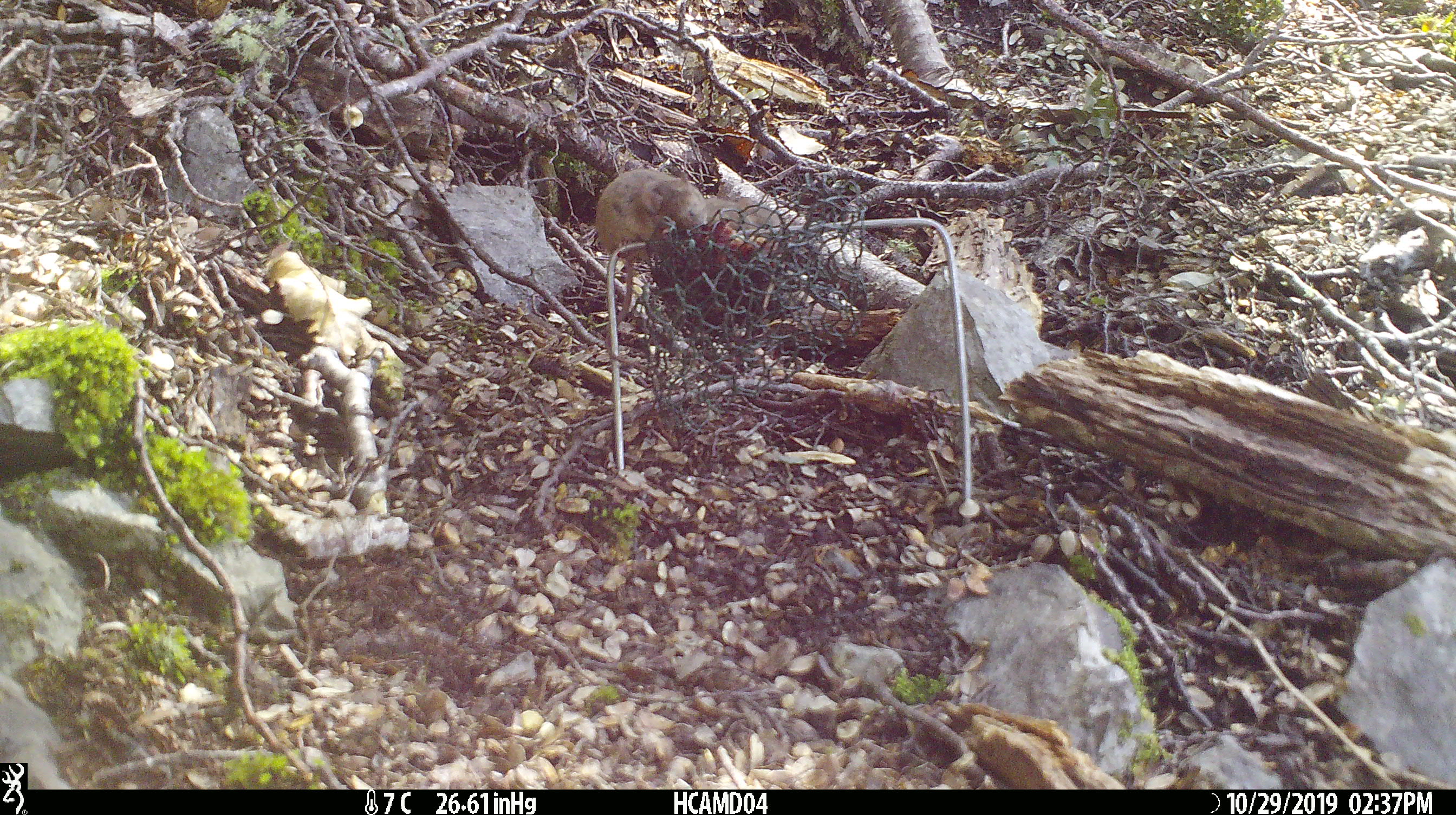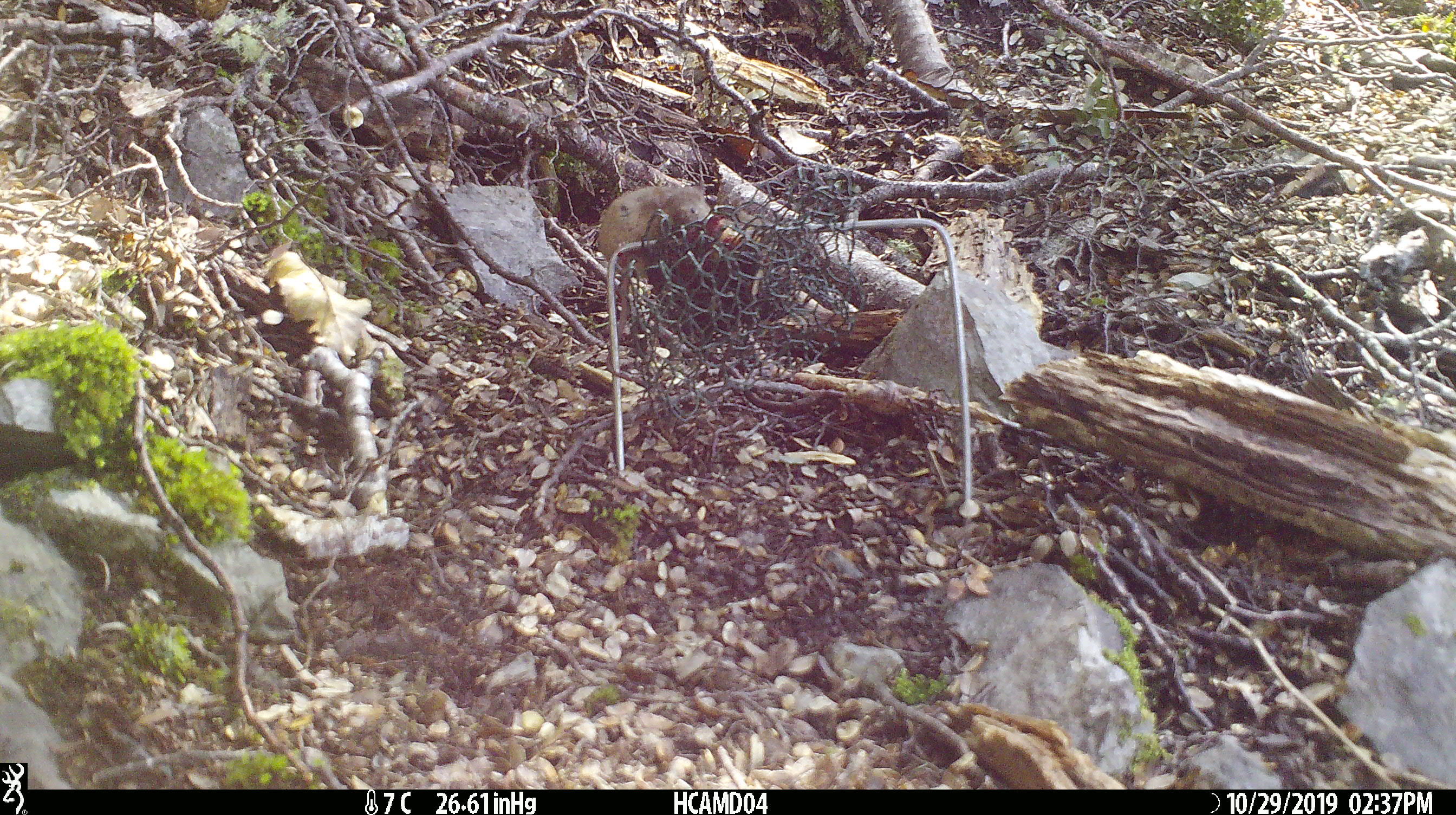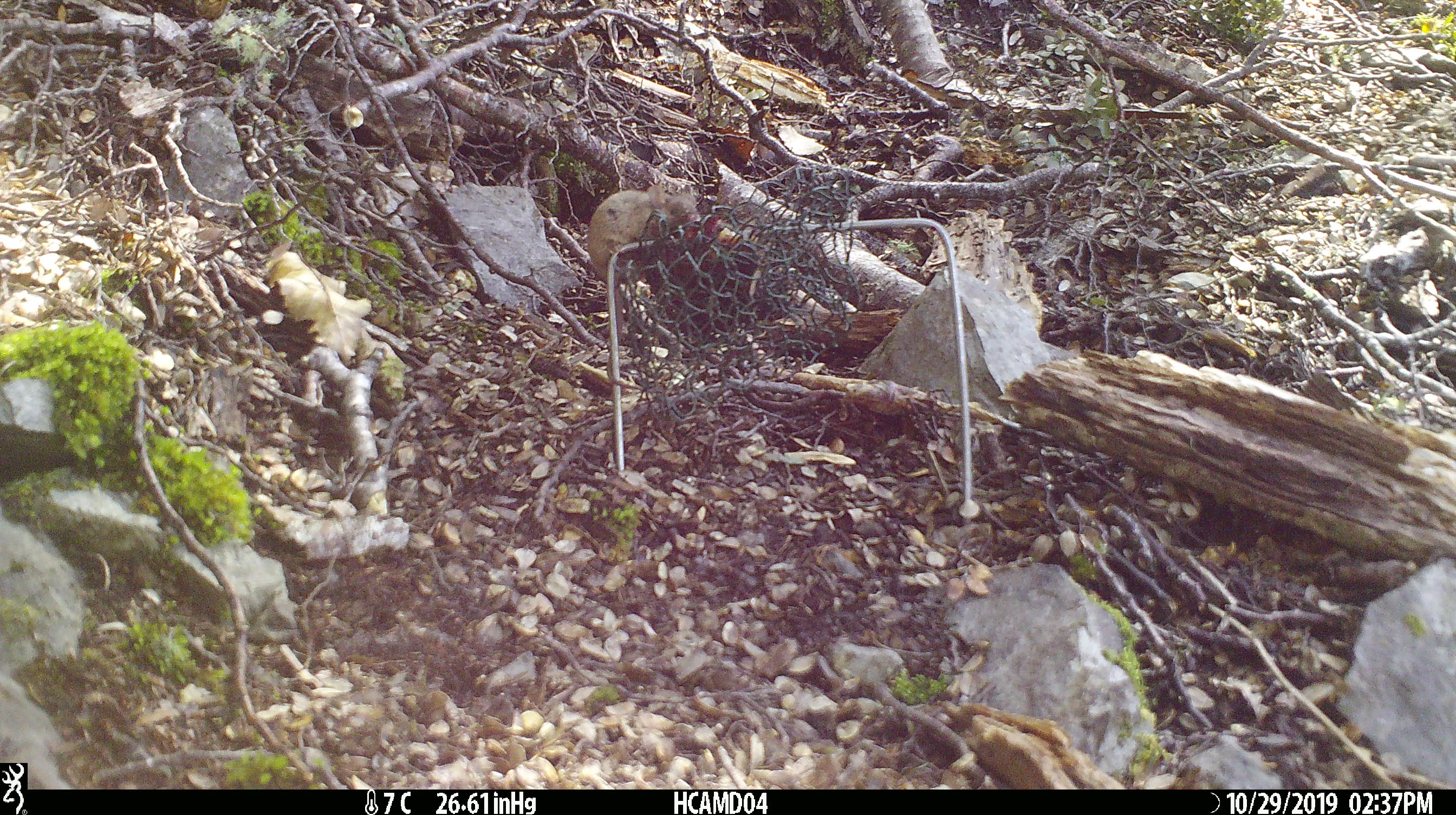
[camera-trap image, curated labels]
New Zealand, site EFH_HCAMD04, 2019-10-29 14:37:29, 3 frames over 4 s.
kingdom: Animalia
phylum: Chordata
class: Mammalia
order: Rodentia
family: Muridae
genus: Mus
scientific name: Mus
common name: mouse